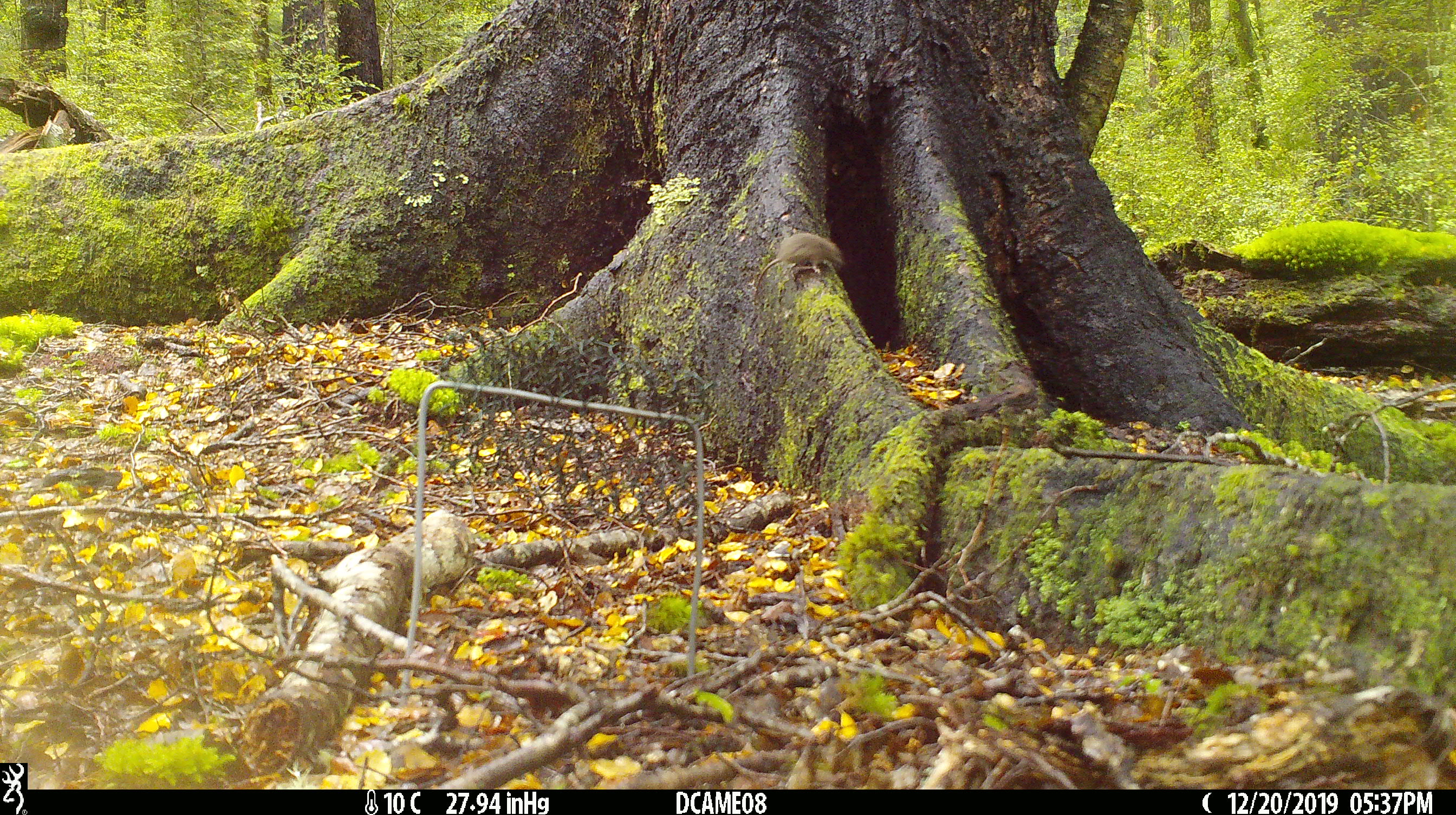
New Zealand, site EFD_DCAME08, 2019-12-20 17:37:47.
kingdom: Animalia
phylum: Chordata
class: Mammalia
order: Rodentia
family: Muridae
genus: Mus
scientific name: Mus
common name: mouse